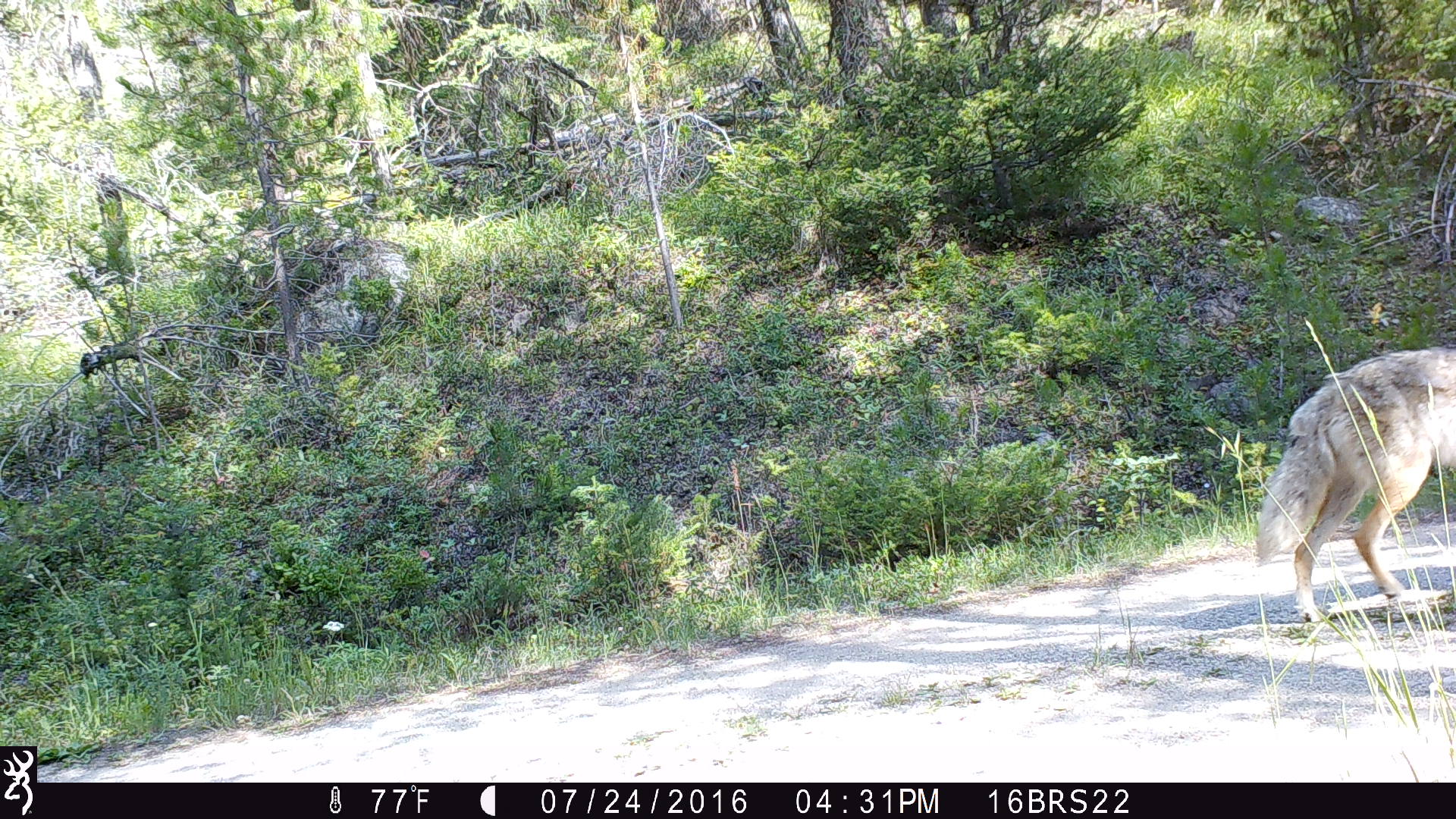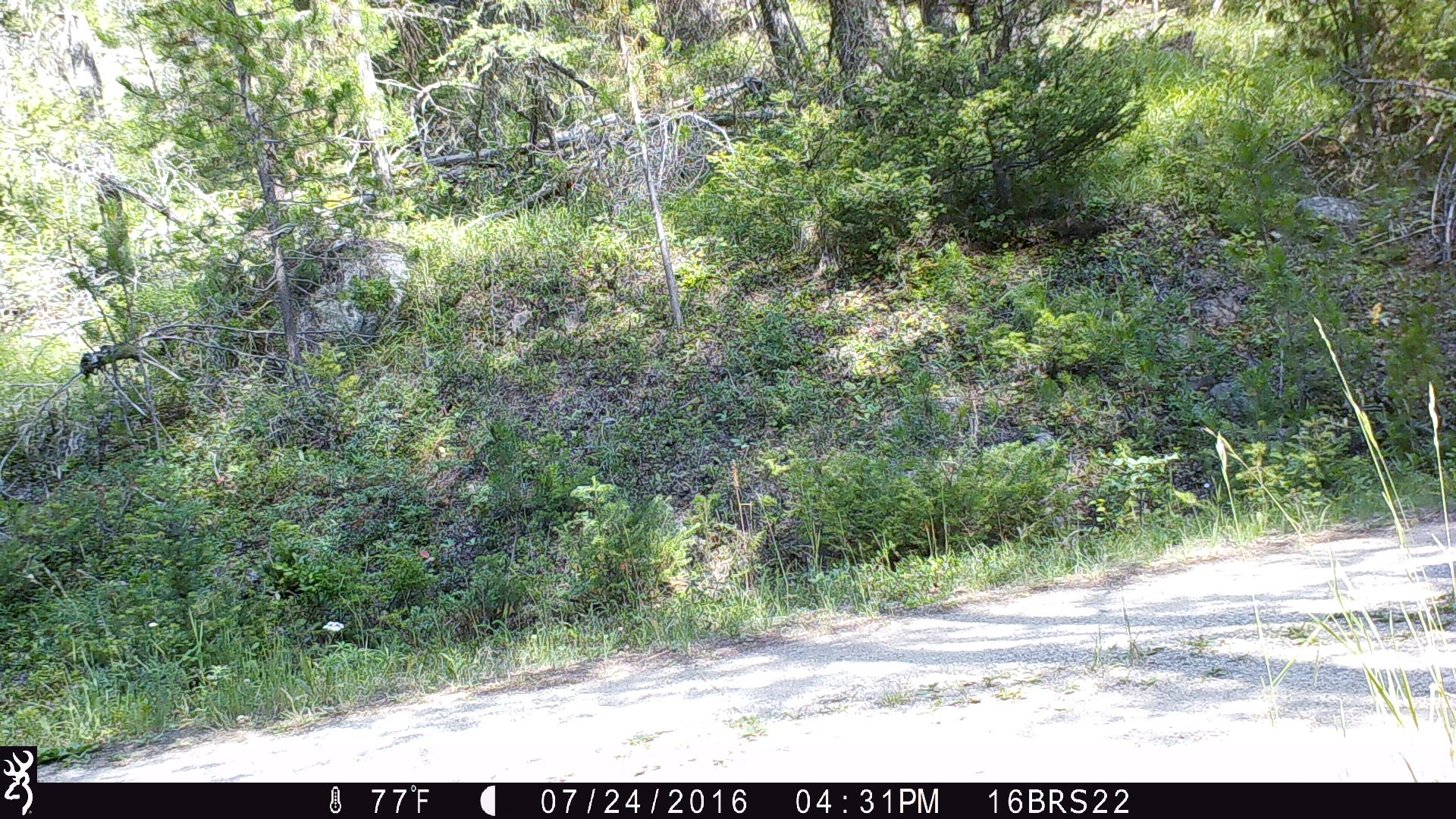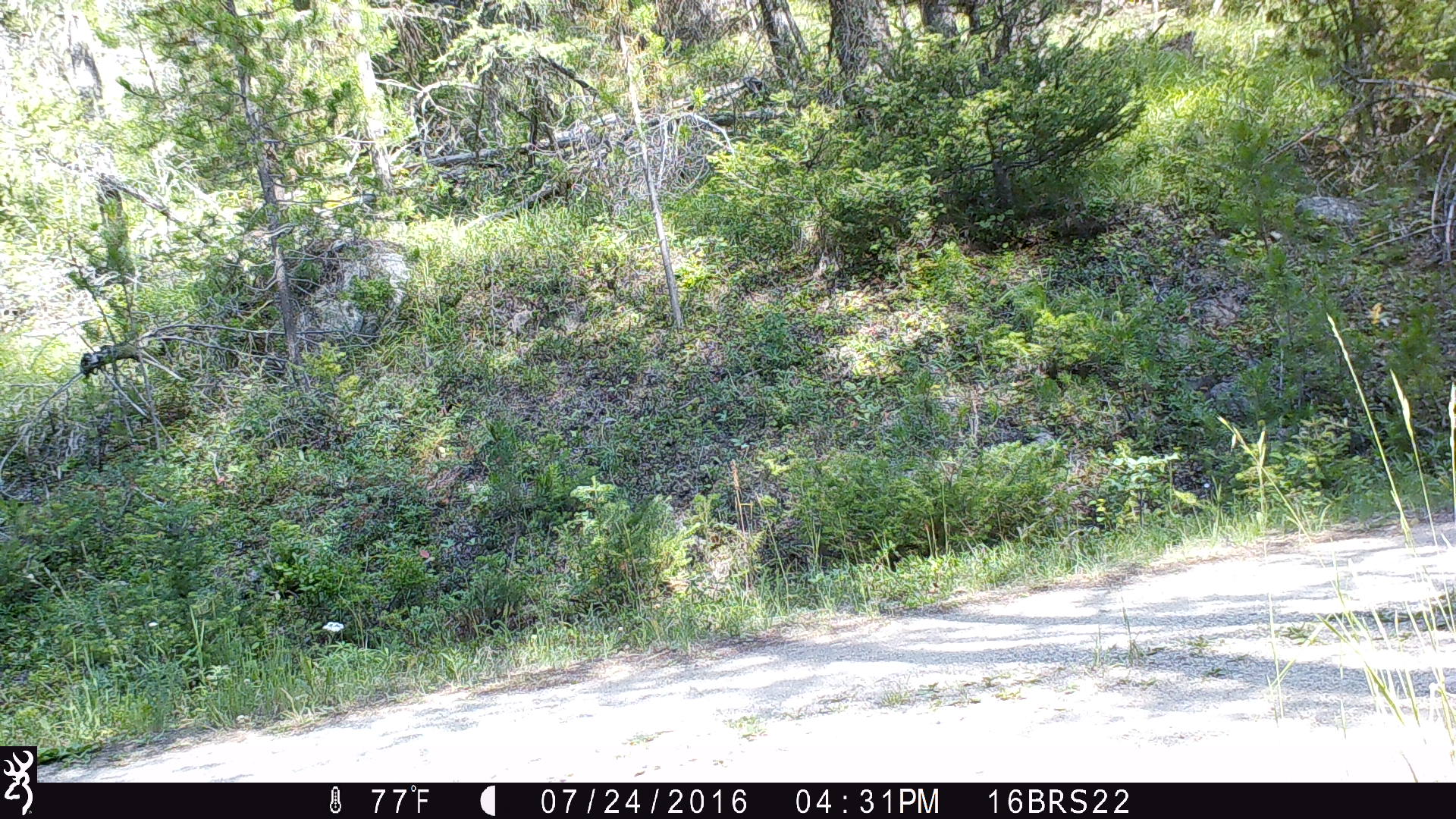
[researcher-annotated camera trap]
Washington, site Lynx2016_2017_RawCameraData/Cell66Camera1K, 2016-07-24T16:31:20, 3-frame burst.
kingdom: Animalia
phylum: Chordata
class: Mammalia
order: Carnivora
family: Canidae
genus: Canis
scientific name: Canis latrans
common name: coyote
Canis latrans (coyote). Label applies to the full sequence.